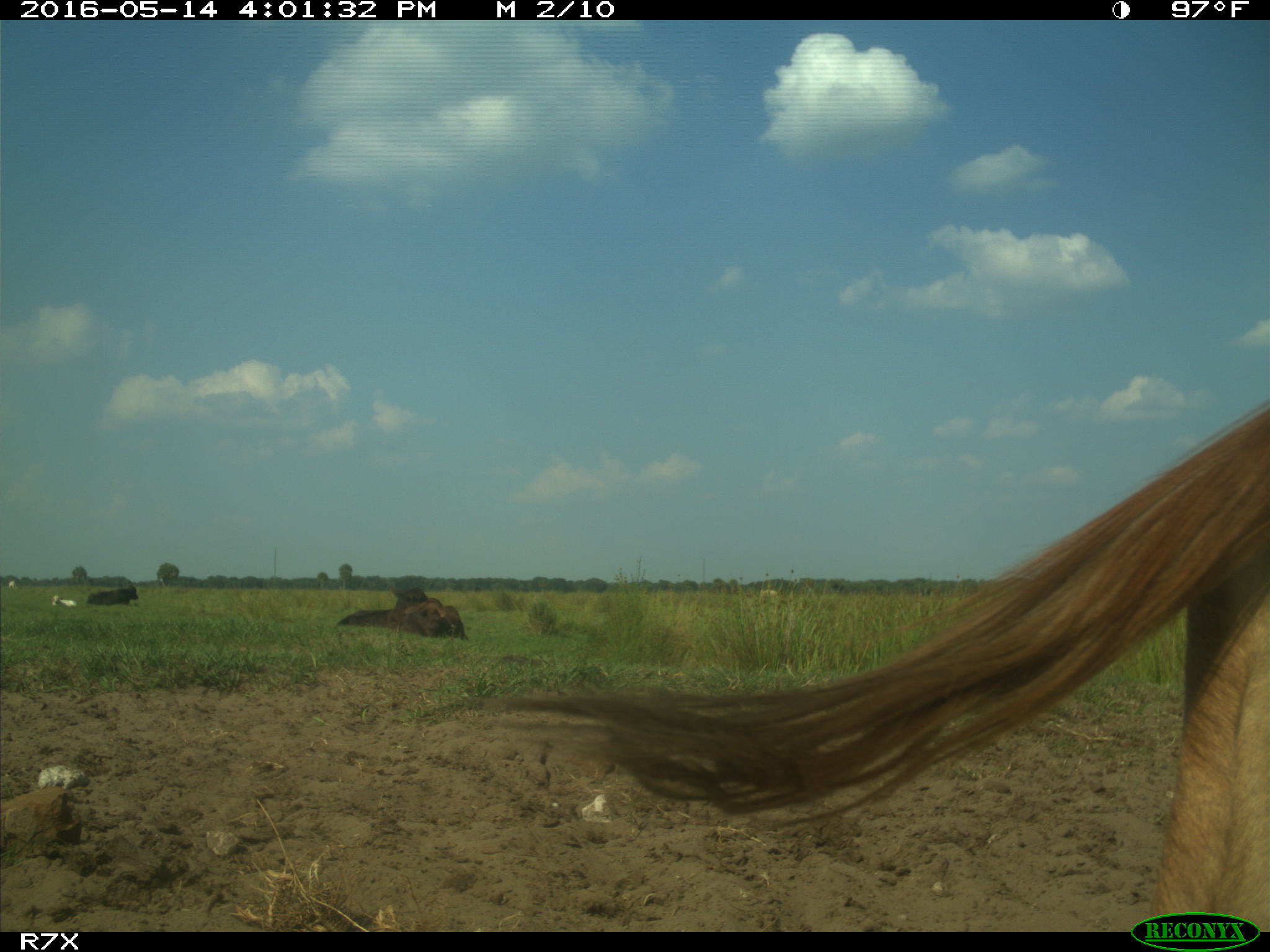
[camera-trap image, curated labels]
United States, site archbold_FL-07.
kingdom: Animalia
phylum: Chordata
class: Mammalia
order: Artiodactyla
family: Bovidae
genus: Bos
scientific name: Bos taurus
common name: domestic cow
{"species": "Bos taurus (domestic cow)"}